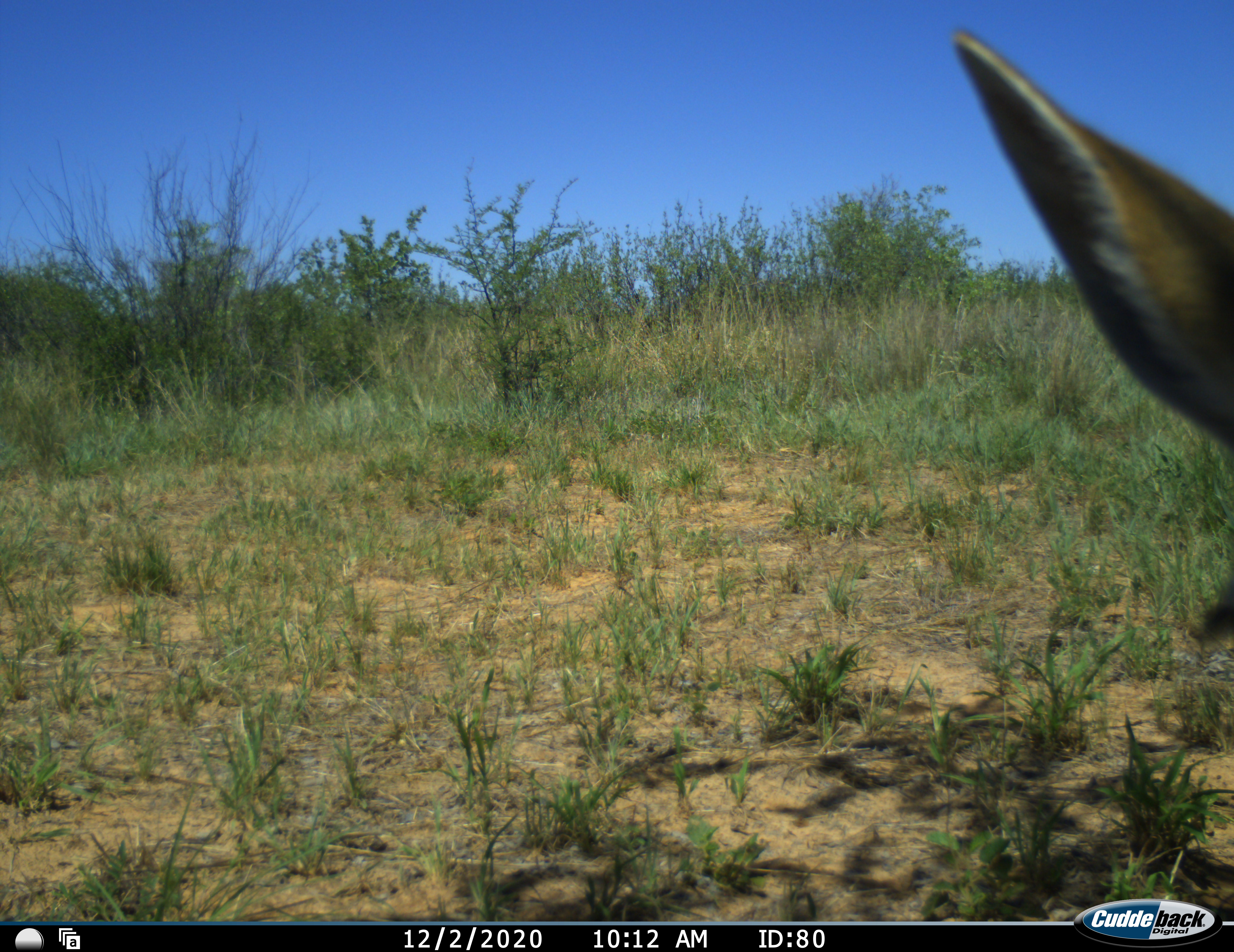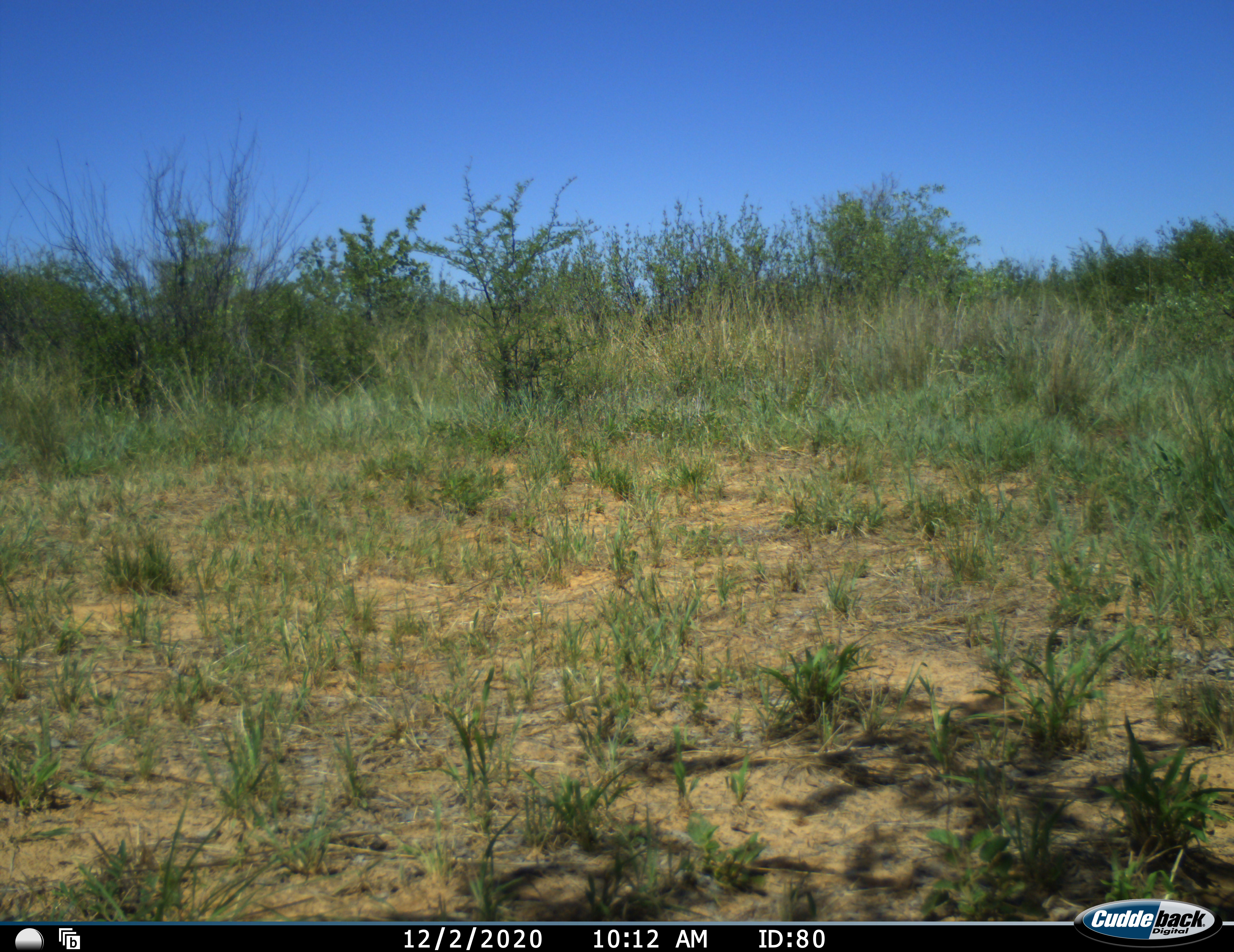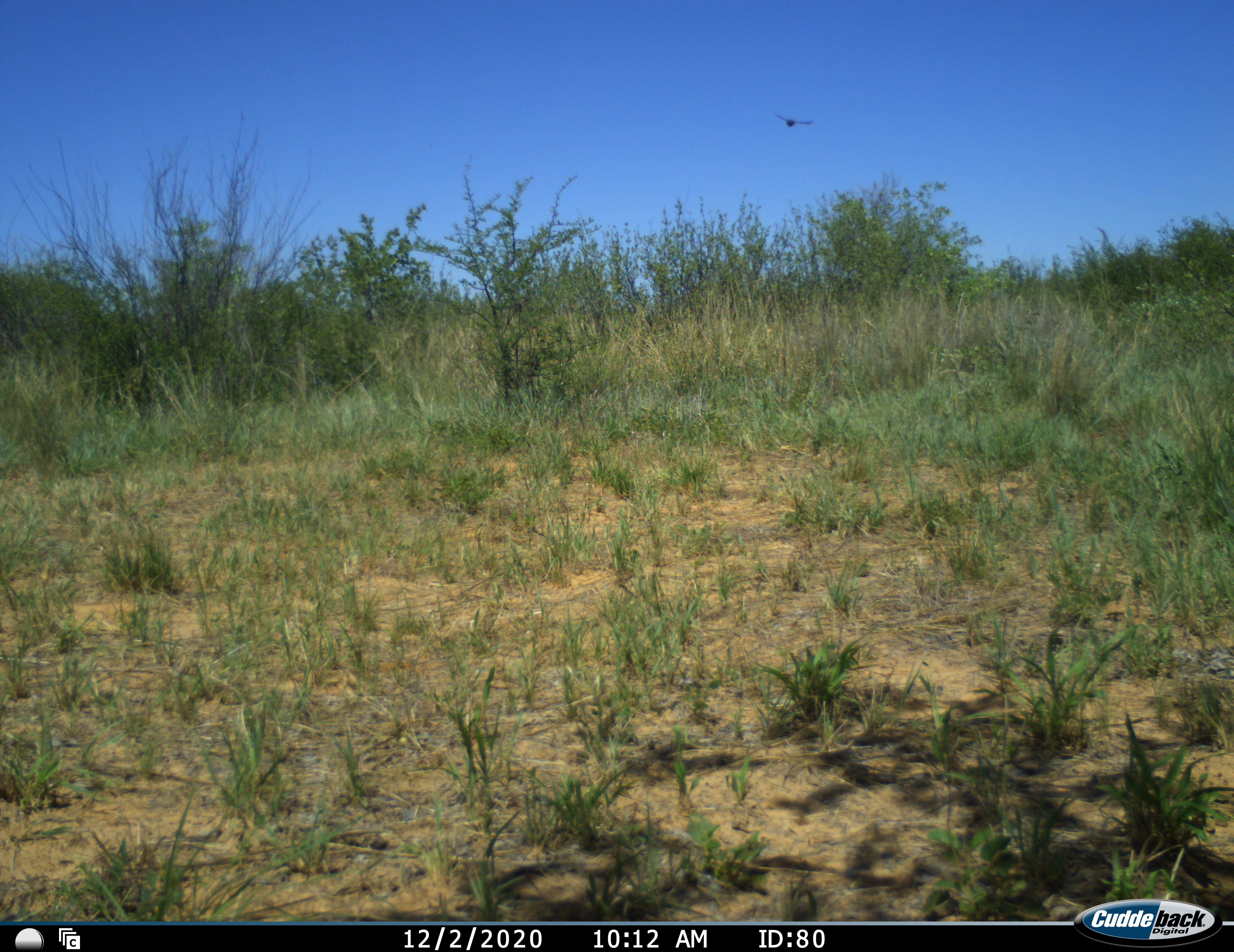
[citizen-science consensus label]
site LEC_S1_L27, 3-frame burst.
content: unidentified animal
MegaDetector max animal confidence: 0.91